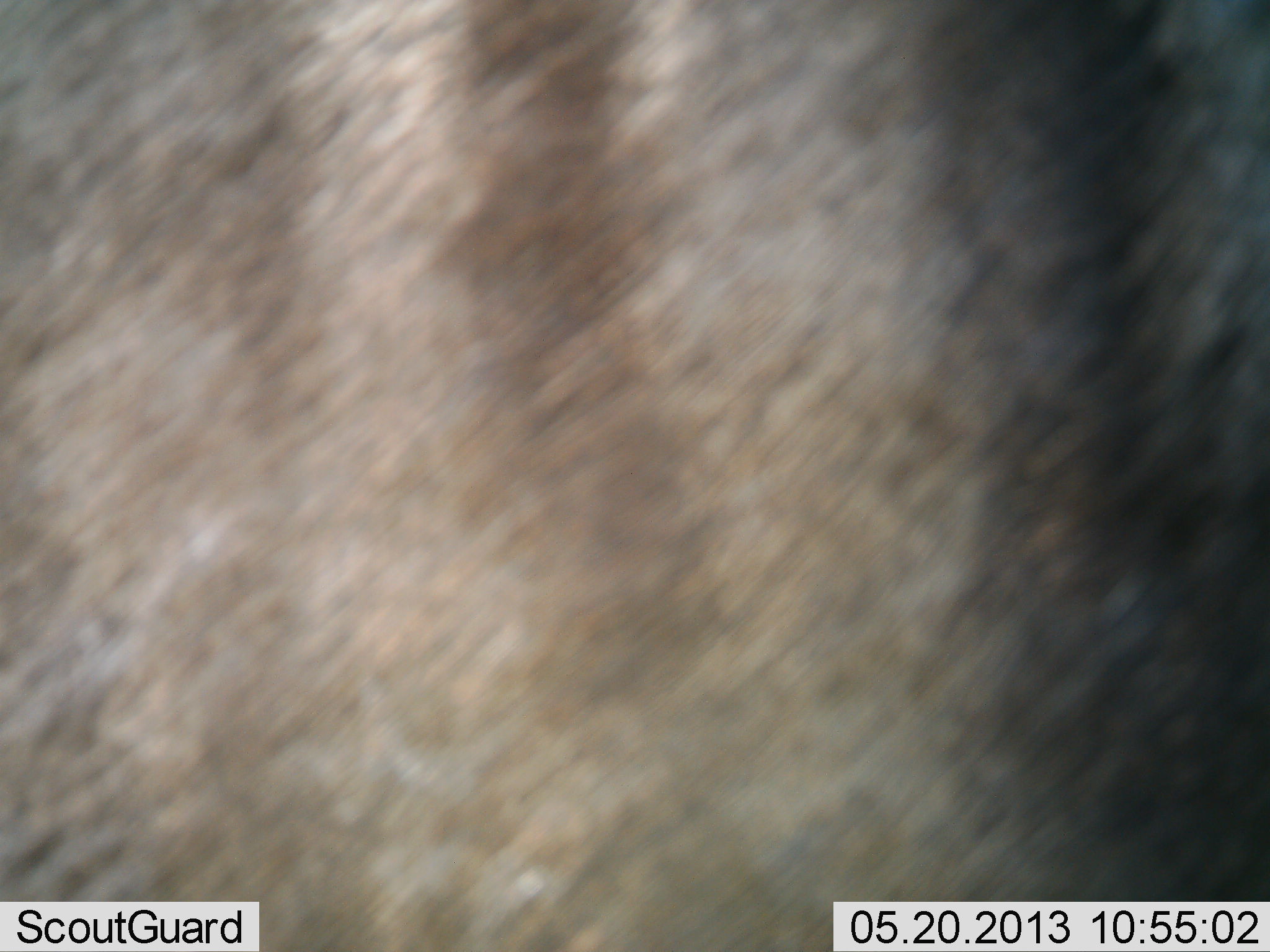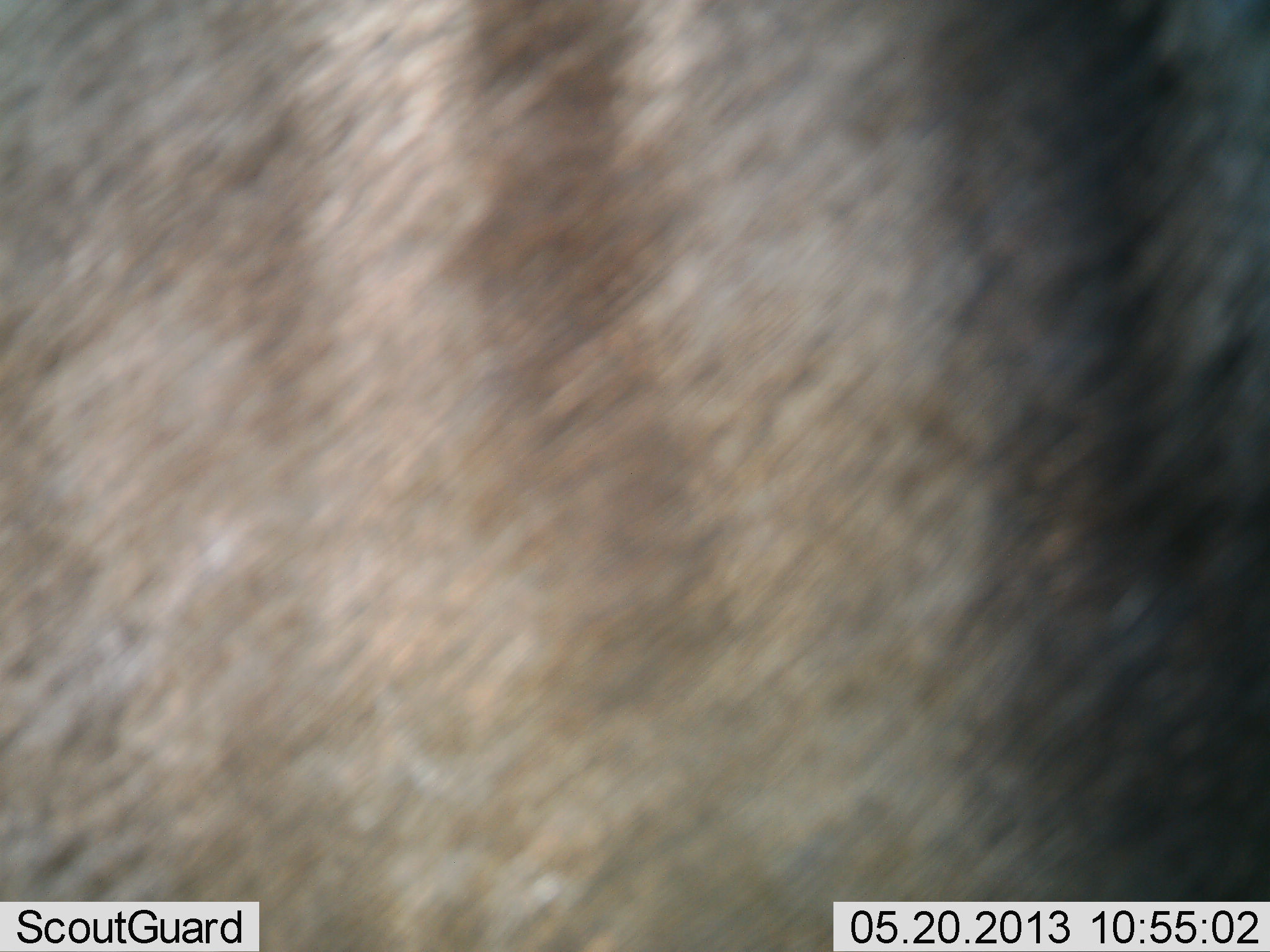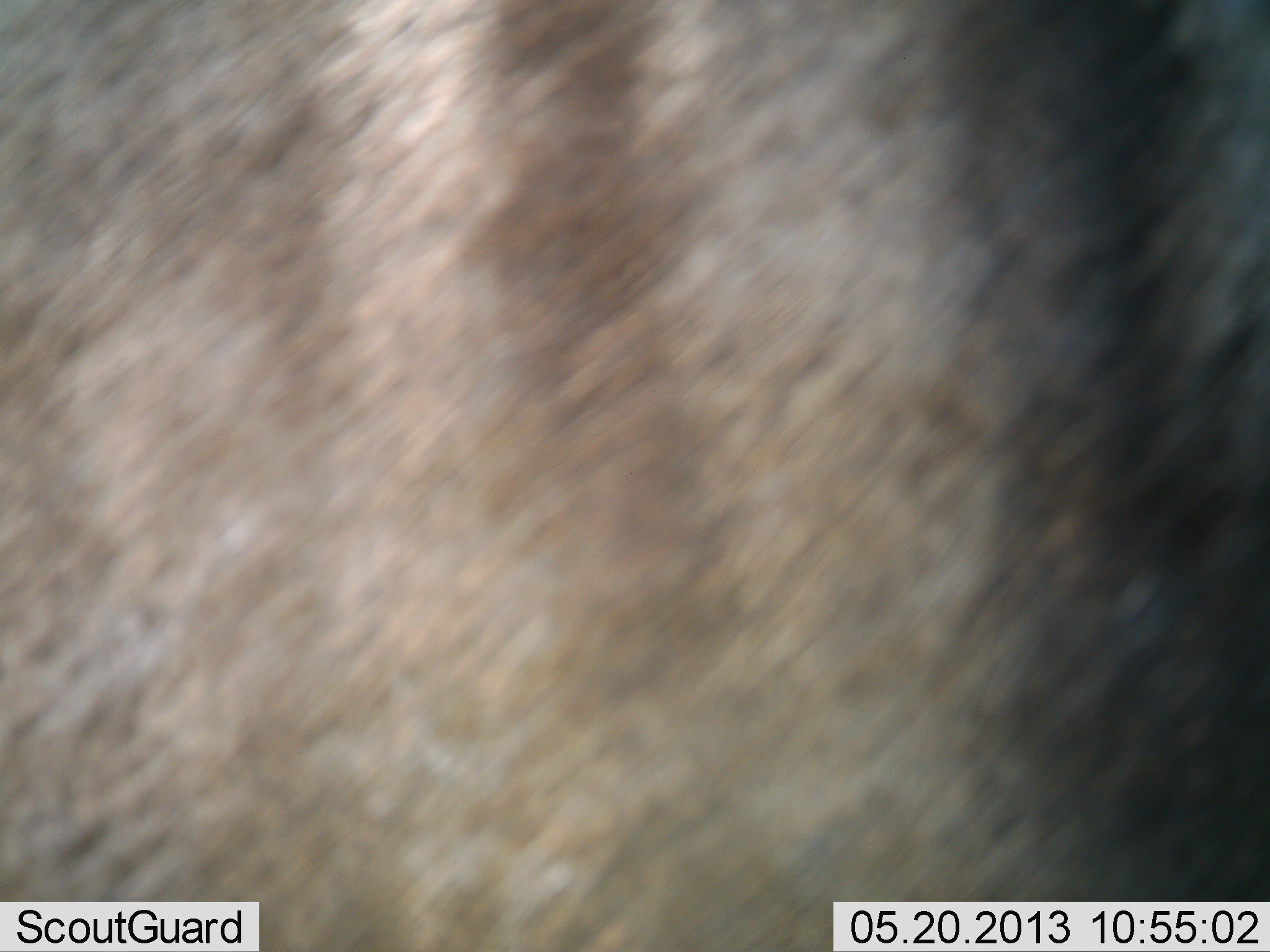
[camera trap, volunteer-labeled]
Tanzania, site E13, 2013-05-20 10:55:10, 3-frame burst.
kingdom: Animalia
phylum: Chordata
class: Mammalia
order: Artiodactyla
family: Bovidae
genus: Connochaetes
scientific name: Connochaetes taurinus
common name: blue wildebeest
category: wildebeest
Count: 1.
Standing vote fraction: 100%.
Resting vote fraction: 0%.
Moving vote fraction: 0%.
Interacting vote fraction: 0%.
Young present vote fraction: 0%.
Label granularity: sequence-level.